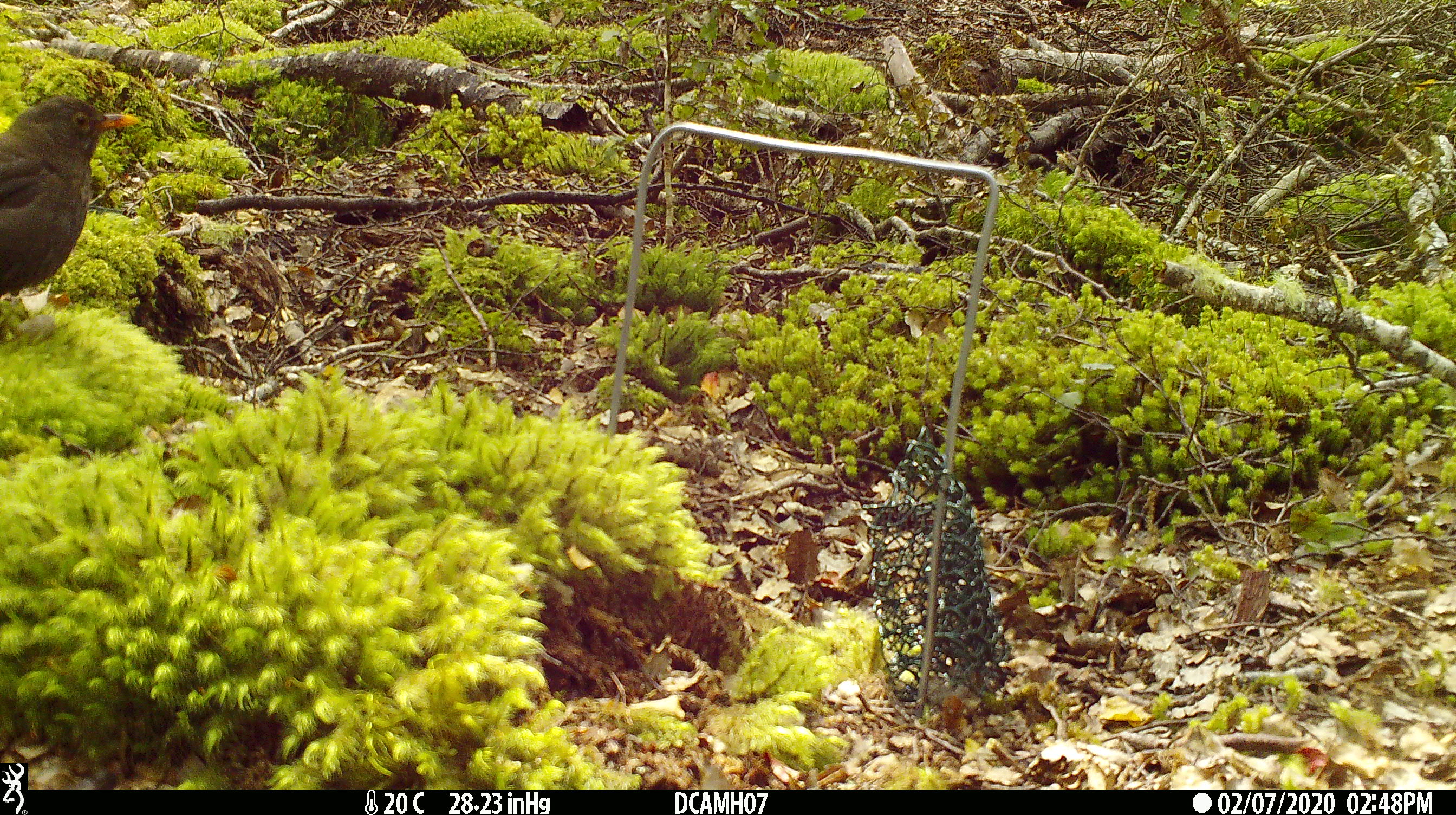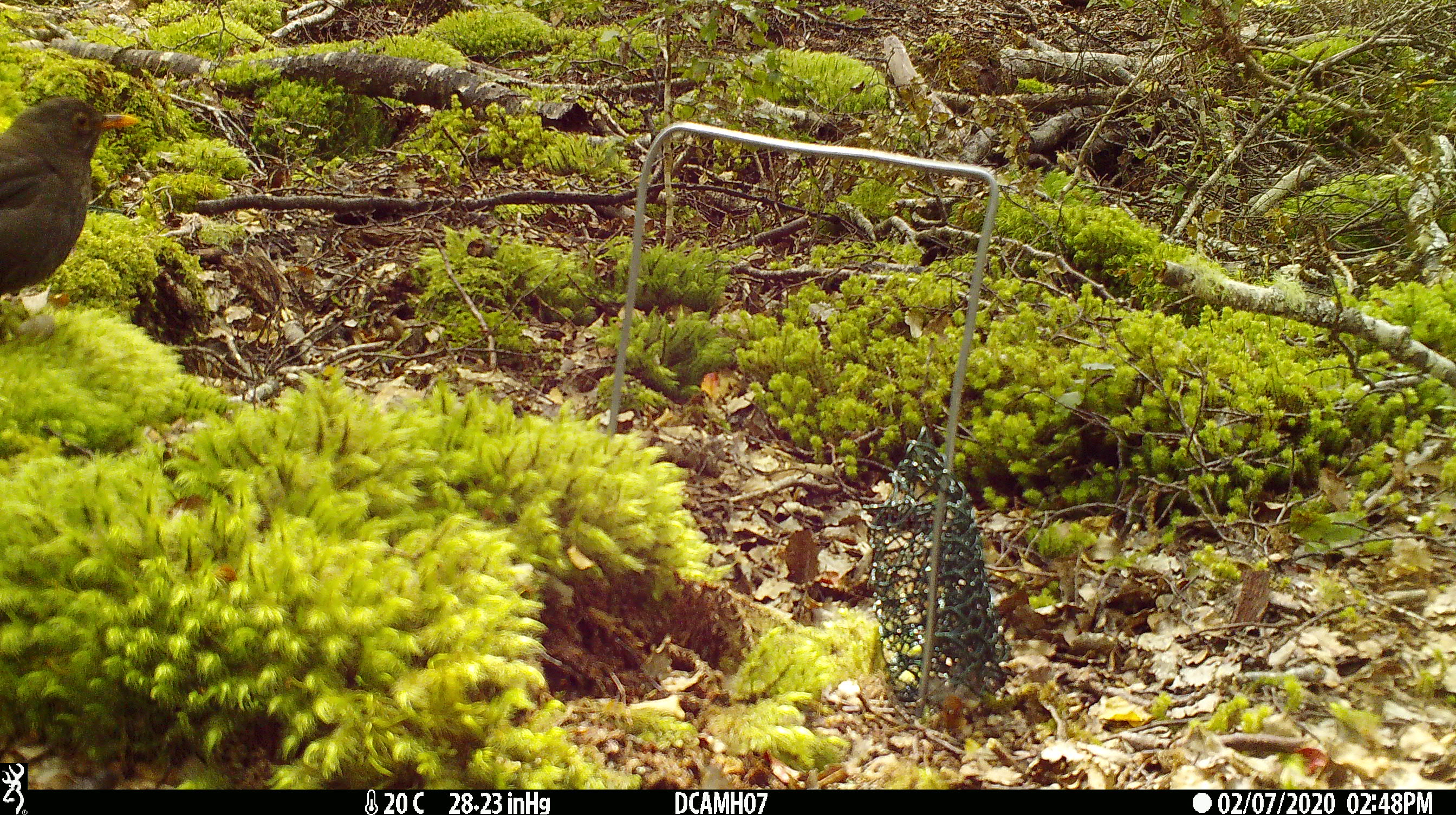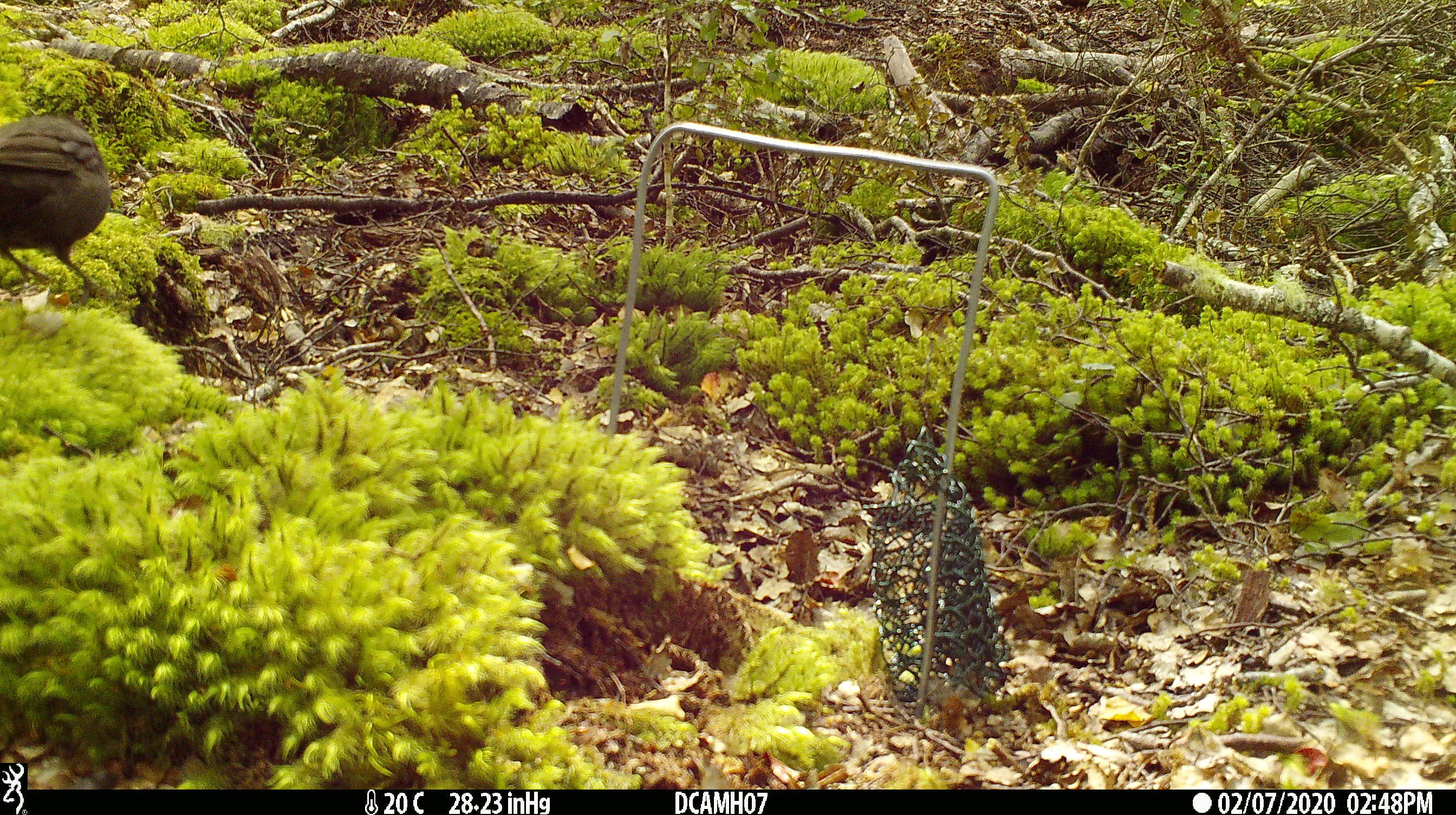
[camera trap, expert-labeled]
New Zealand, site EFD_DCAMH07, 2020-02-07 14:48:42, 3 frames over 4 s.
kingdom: Animalia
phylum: Chordata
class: Aves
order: Passeriformes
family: Turdidae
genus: Turdus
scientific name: Turdus merula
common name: eurasian blackbird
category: blackbird